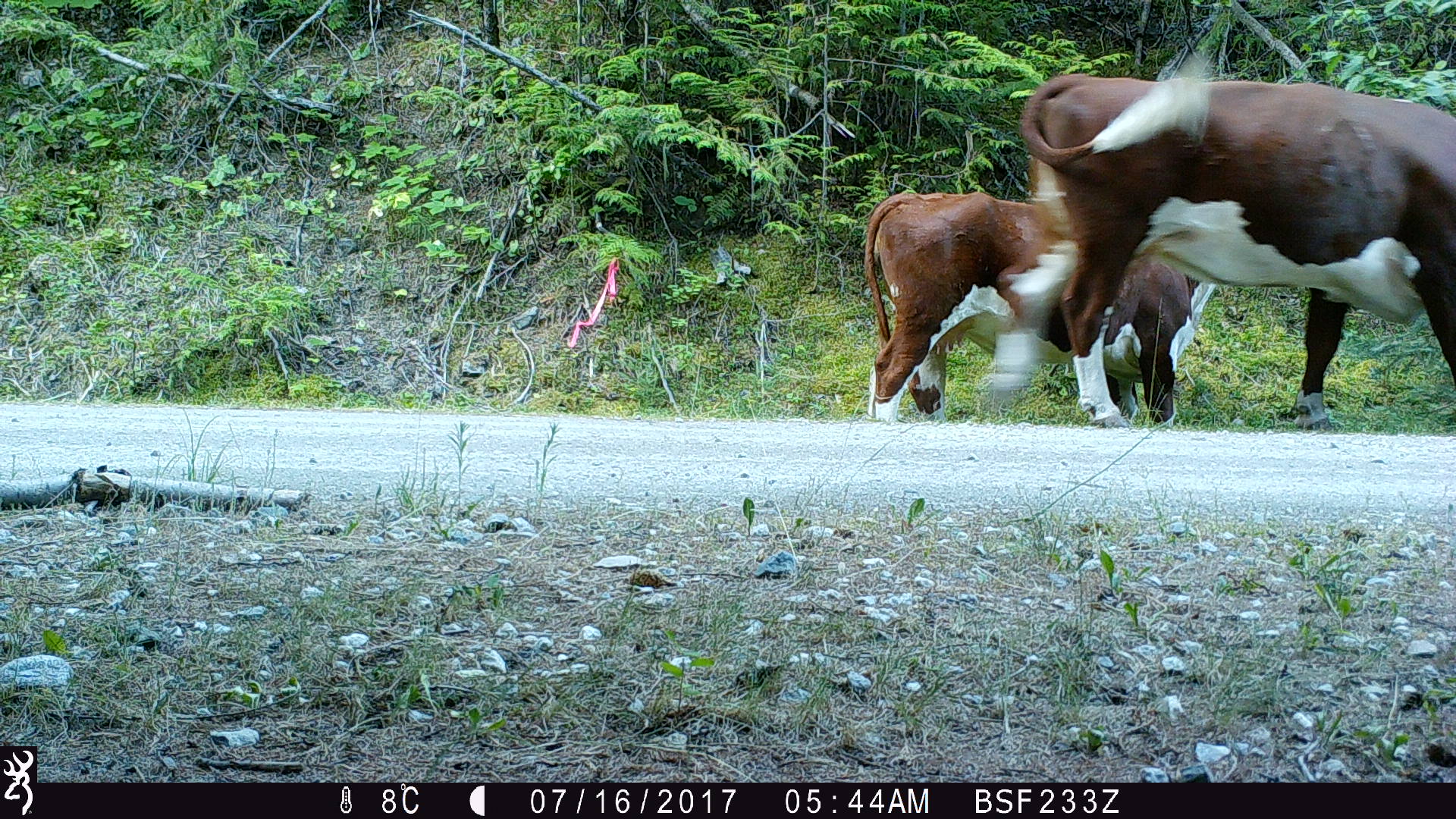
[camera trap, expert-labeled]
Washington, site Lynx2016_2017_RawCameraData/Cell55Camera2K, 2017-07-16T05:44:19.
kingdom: Animalia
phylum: Chordata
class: Mammalia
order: Artiodactyla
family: Bovidae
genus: Bos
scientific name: Bos taurus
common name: domestic cattle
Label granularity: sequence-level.